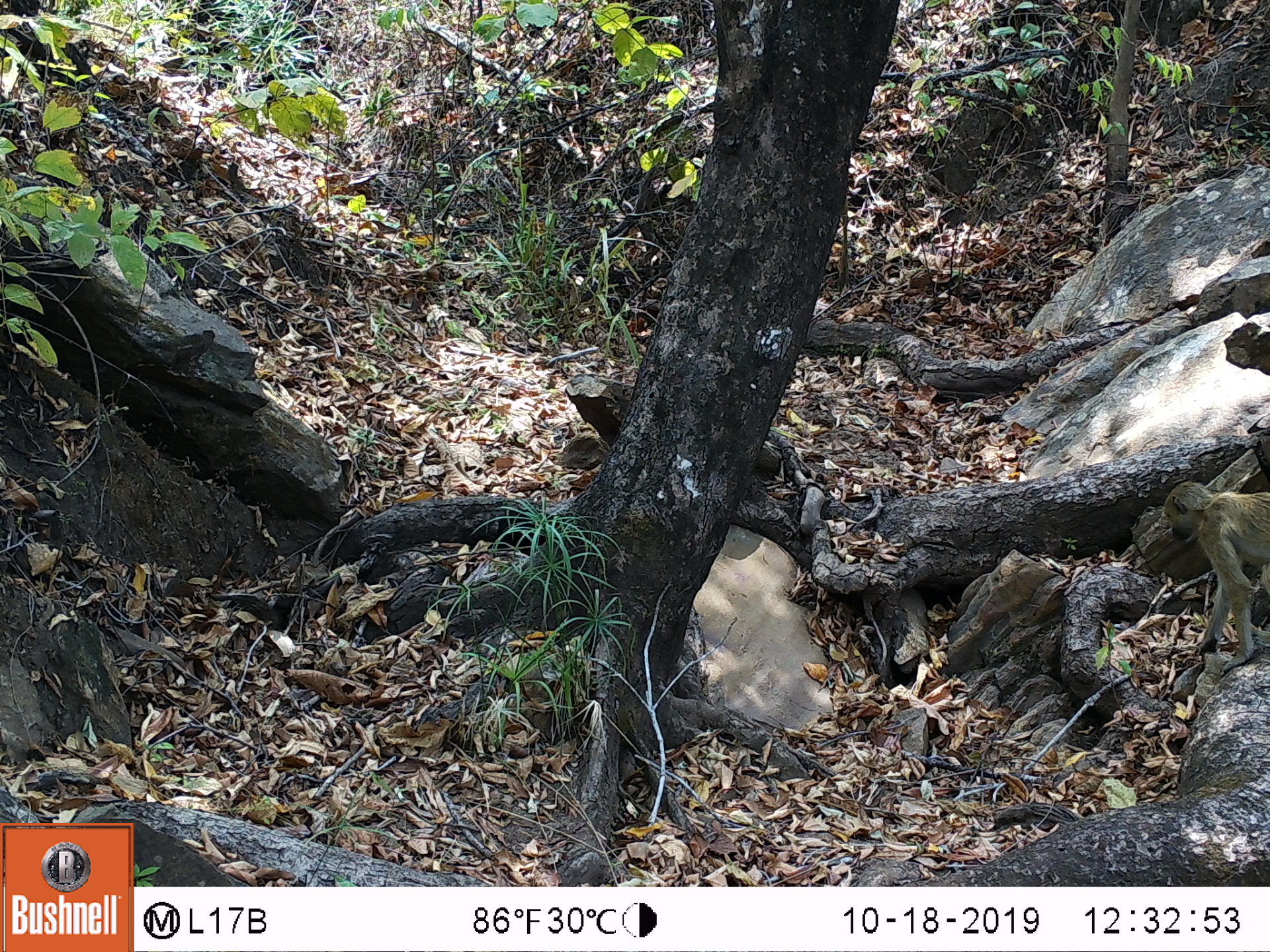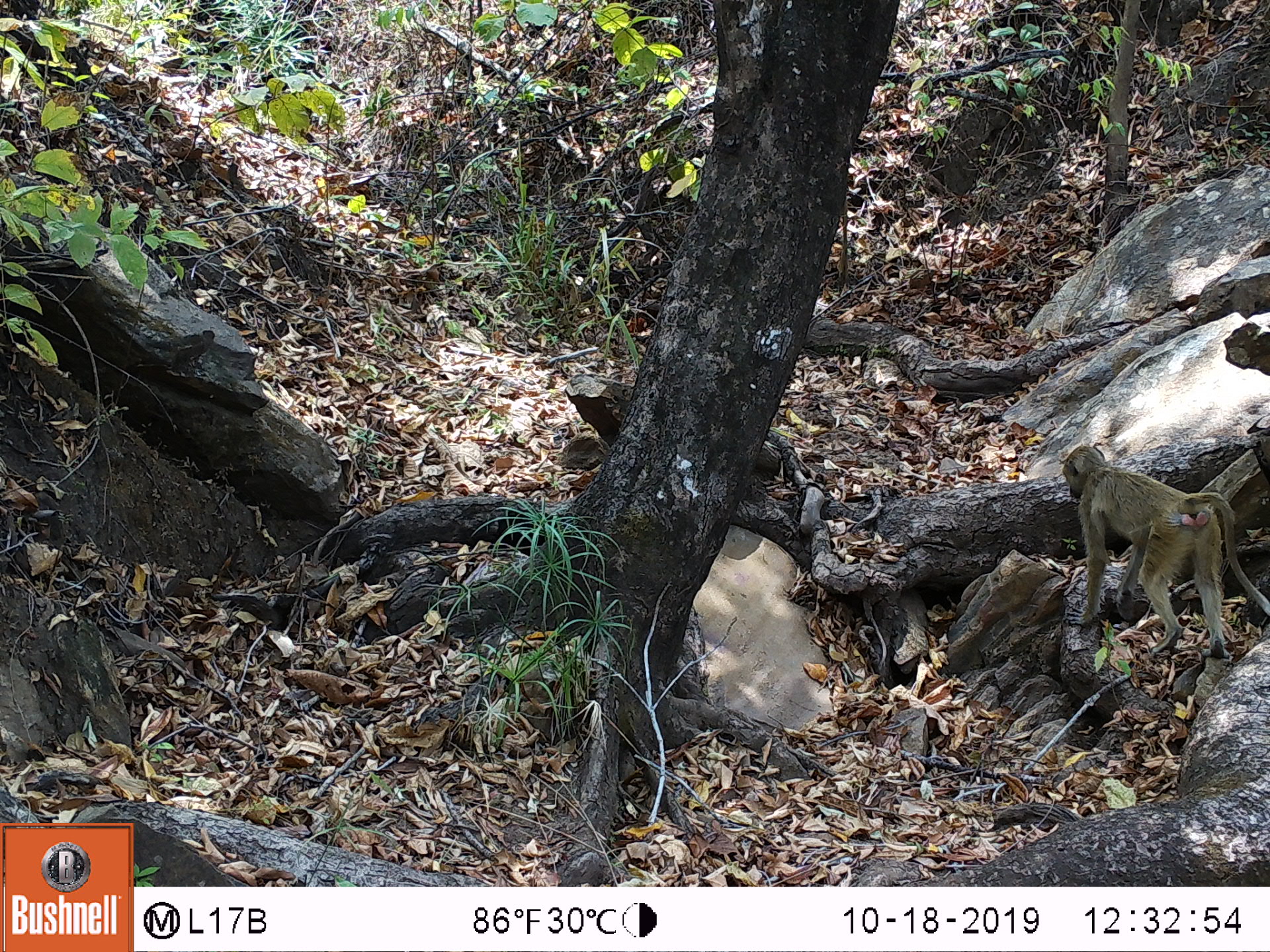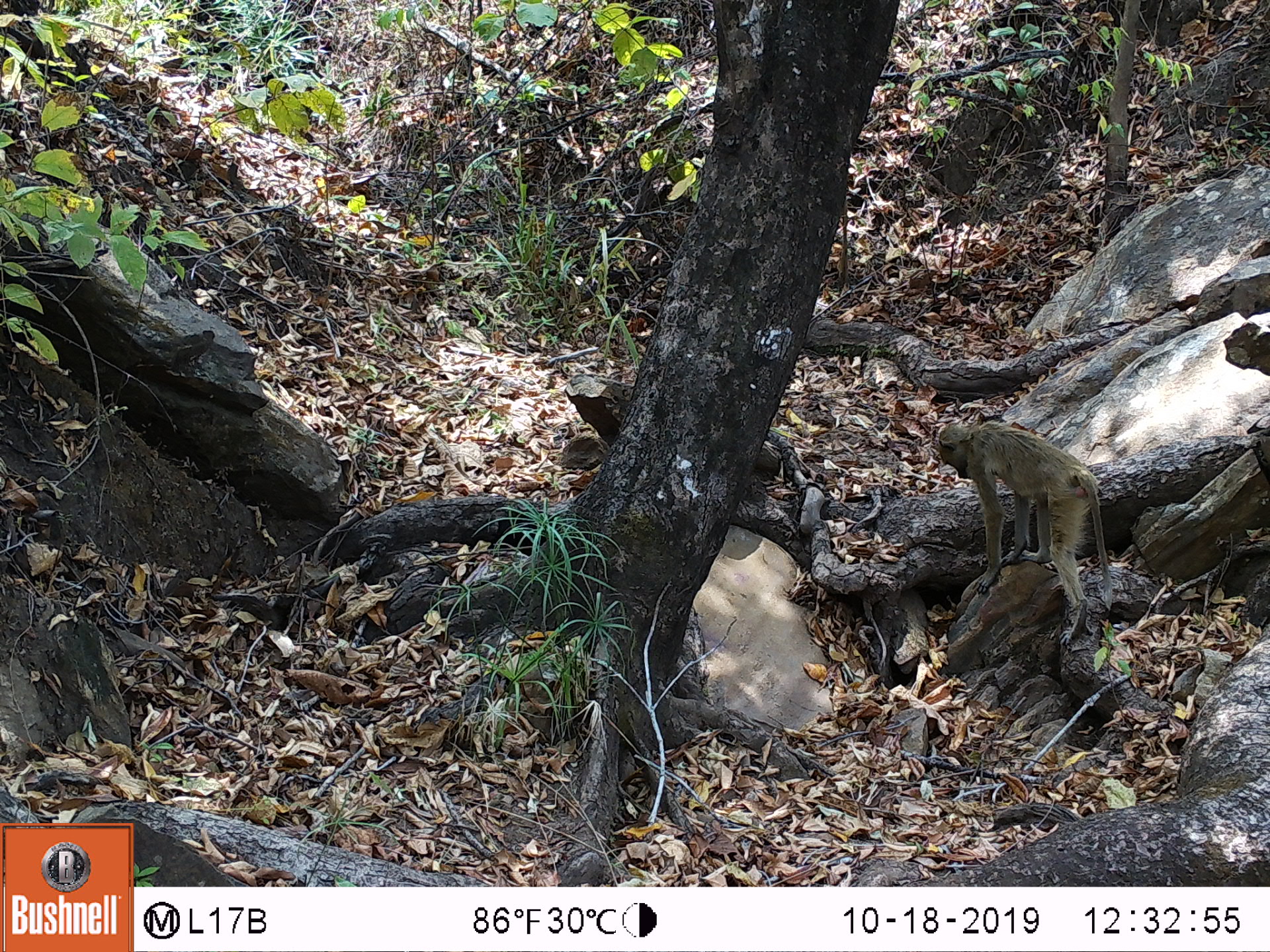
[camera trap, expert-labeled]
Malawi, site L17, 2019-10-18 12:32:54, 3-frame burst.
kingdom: Animalia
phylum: Chordata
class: Mammalia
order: Primates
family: Cercopithecidae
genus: Papio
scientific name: Papio cynocephalus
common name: yellow baboon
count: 1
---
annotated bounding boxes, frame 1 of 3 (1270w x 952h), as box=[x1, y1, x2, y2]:
yellow baboon: box=[1160, 481, 1268, 671]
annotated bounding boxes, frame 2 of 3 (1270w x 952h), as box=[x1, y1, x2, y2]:
yellow baboon: box=[1056, 441, 1266, 663]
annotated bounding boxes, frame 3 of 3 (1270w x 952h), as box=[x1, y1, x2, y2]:
yellow baboon: box=[934, 417, 1113, 640]